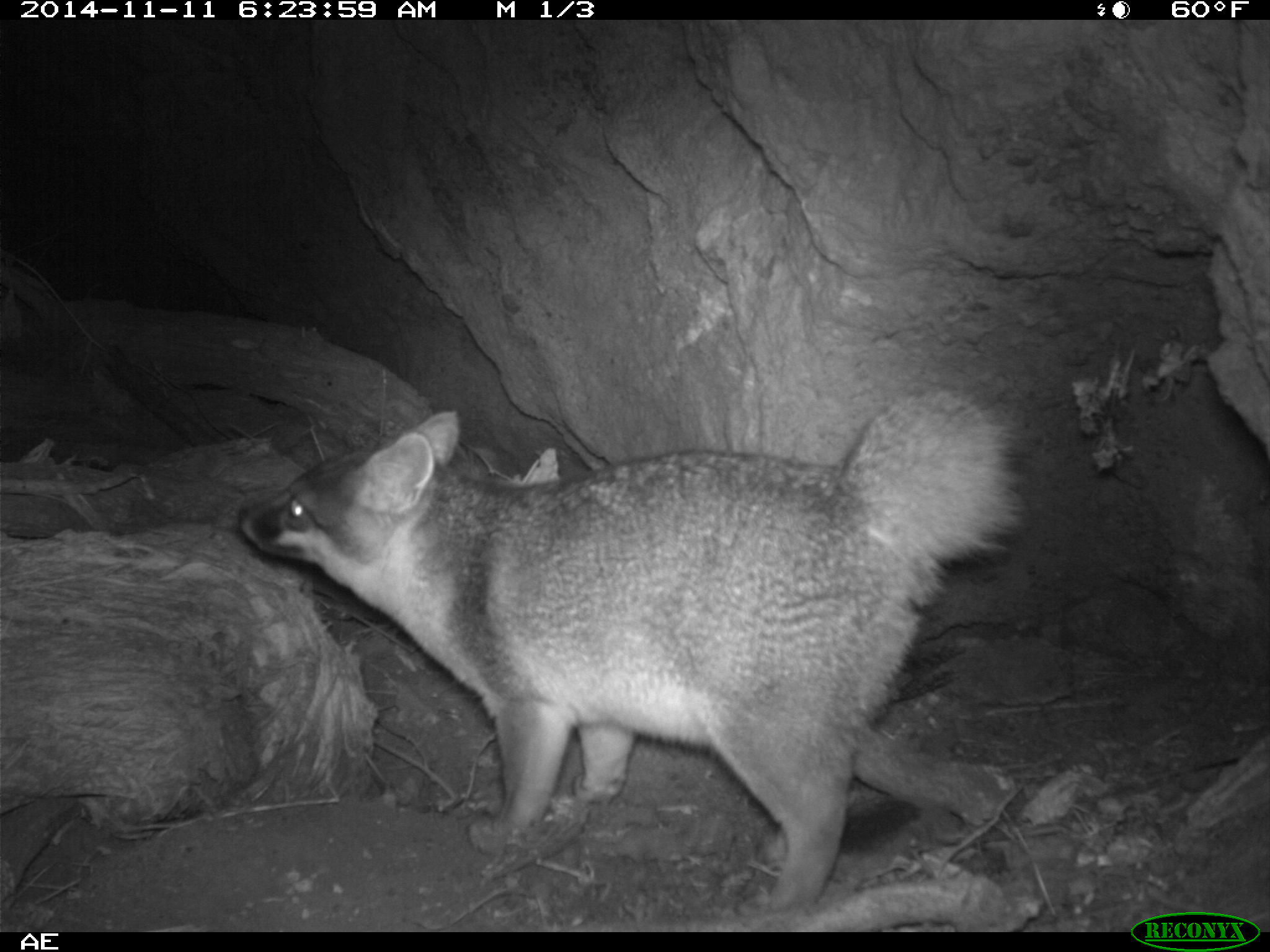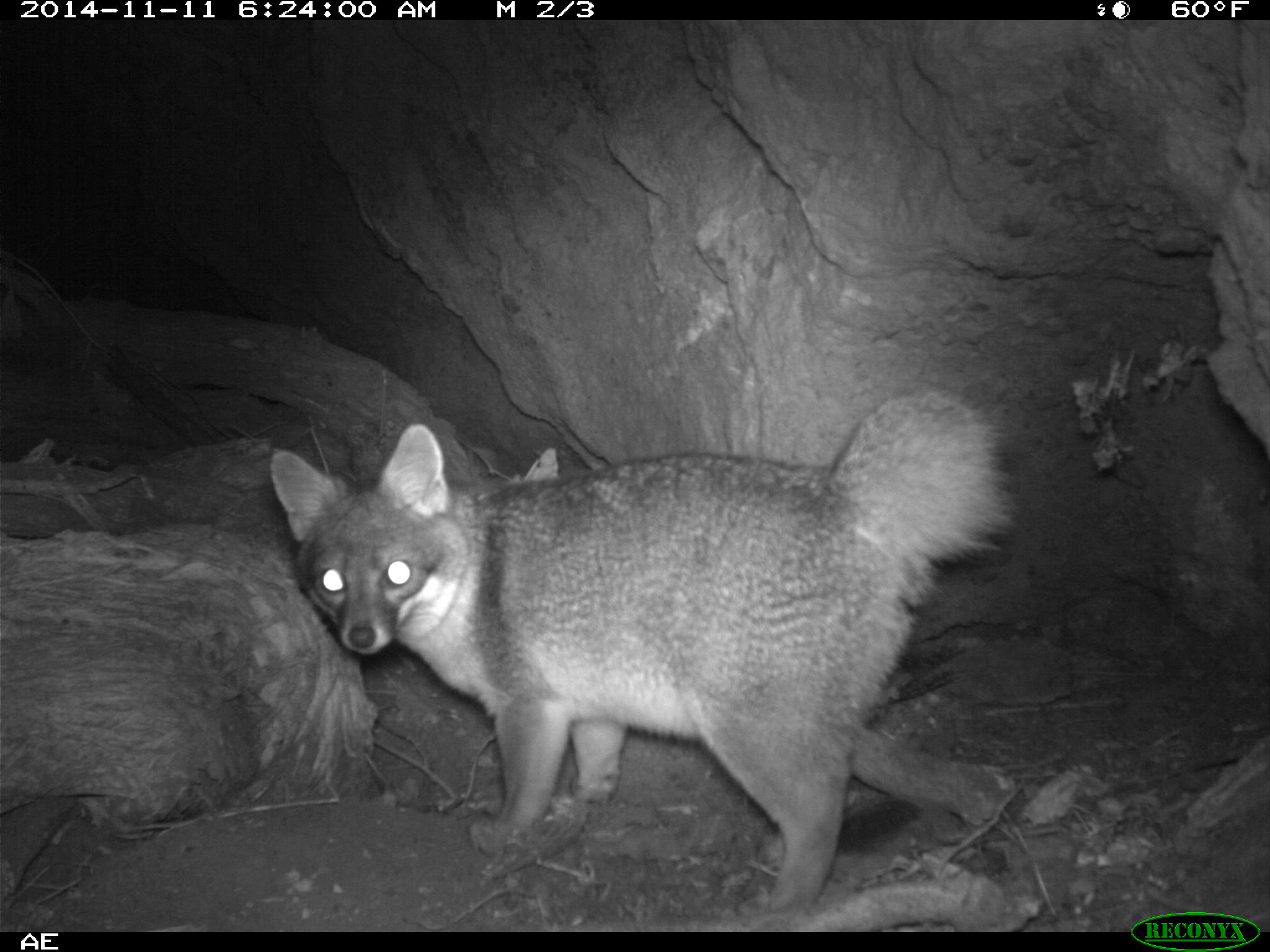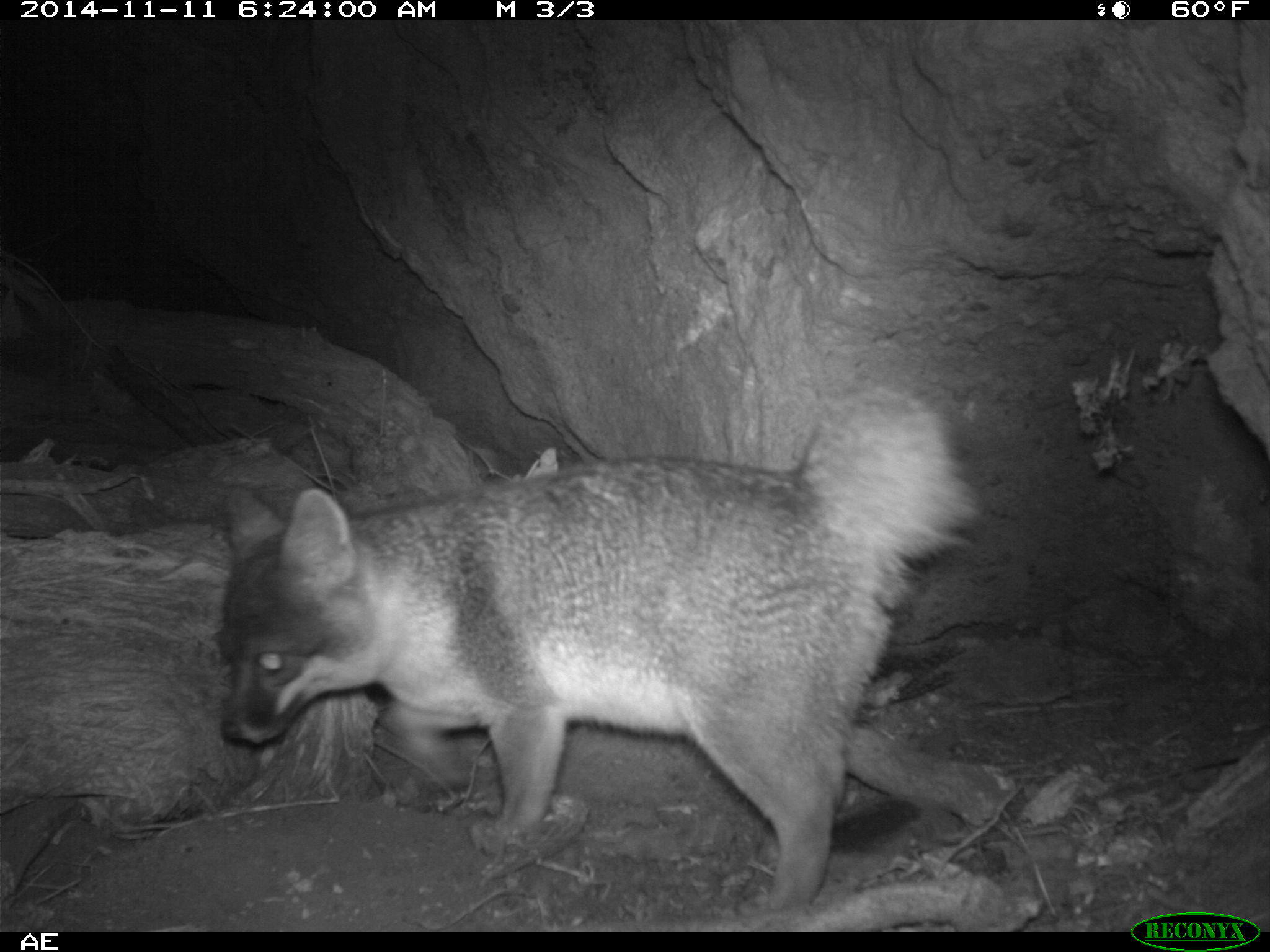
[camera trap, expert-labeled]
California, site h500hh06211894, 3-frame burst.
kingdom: Animalia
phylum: Chordata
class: Mammalia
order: Carnivora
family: Canidae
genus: Urocyon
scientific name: Urocyon littoralis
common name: island fox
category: fox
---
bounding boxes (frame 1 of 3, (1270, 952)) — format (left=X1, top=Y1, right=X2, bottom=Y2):
fox: (left=234, top=390, right=1024, bottom=924)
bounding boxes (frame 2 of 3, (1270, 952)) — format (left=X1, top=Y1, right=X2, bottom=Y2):
fox: (left=269, top=384, right=1027, bottom=913)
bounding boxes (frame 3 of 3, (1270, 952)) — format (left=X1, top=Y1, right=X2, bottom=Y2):
fox: (left=219, top=386, right=978, bottom=917)